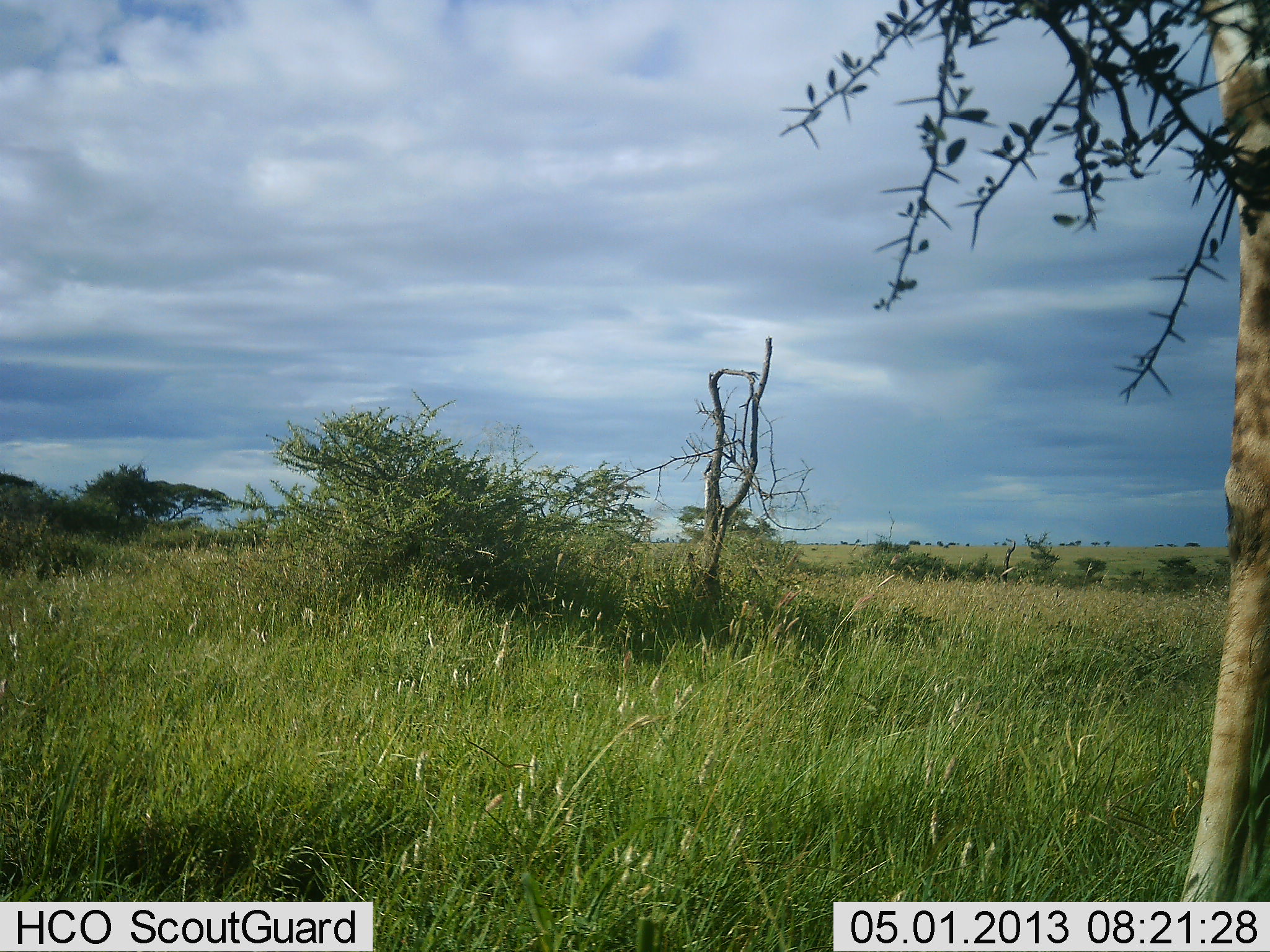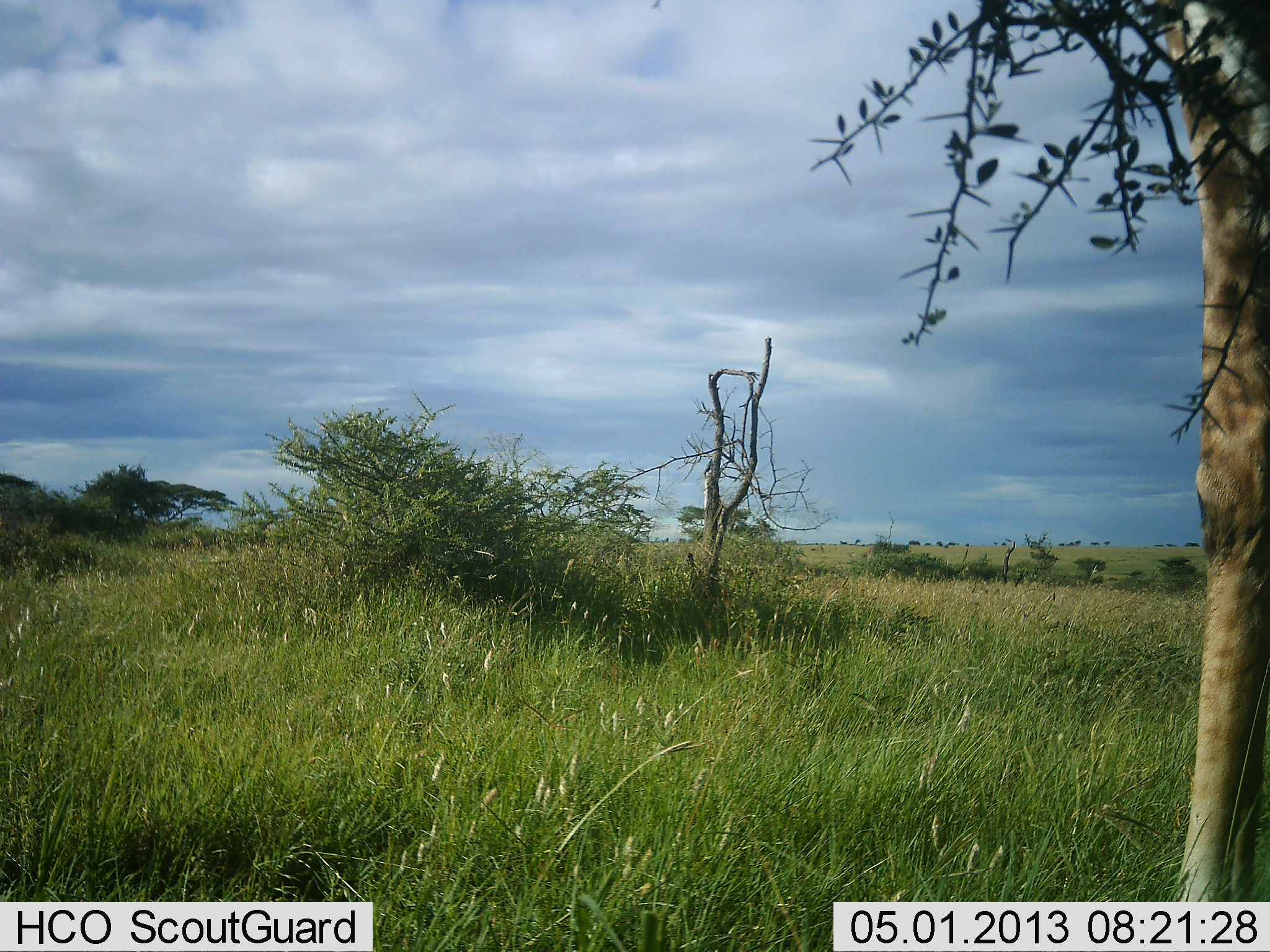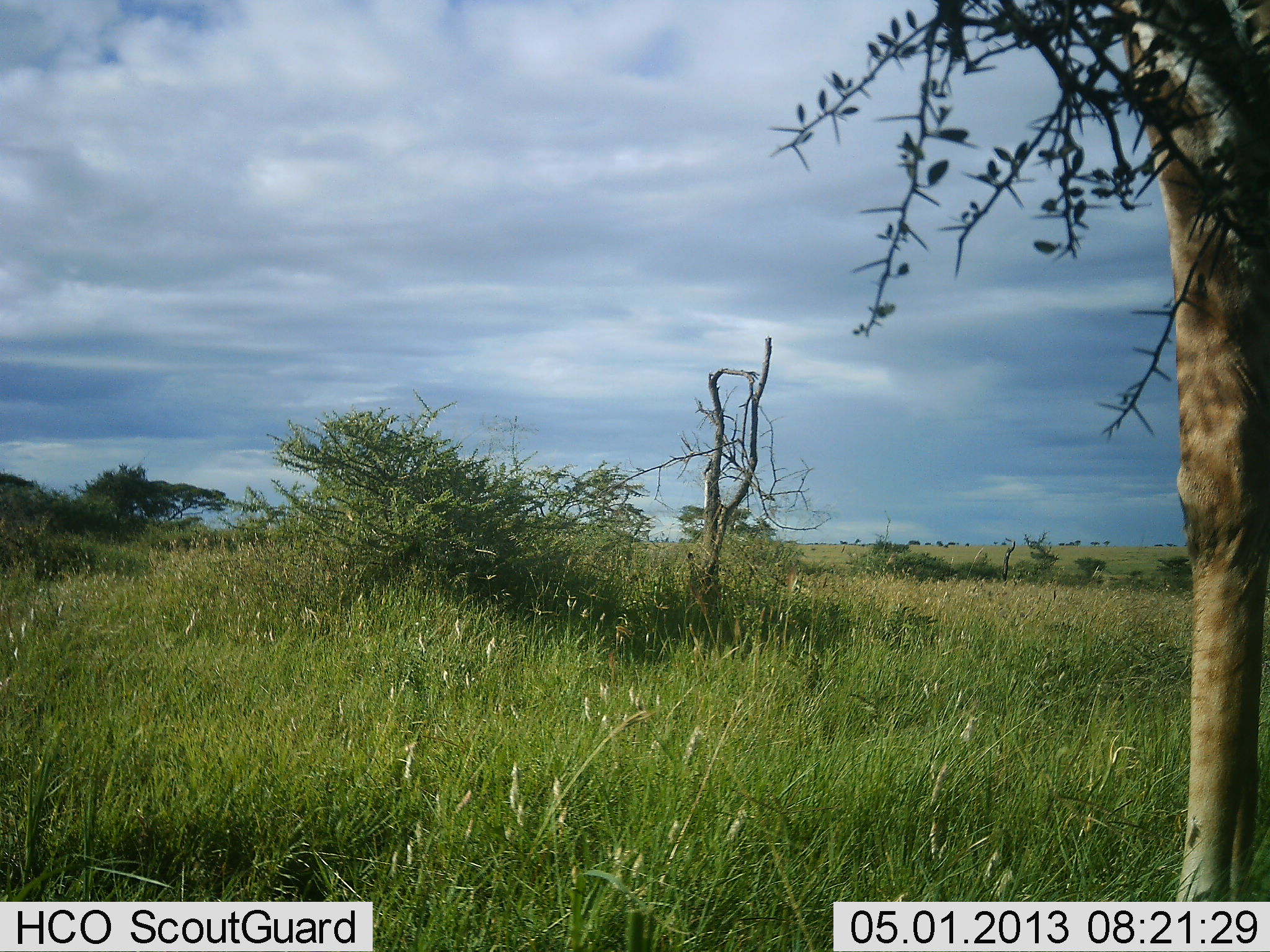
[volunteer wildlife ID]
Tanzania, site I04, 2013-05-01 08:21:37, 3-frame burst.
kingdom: Animalia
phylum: Chordata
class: Mammalia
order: Artiodactyla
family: Giraffidae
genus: Giraffa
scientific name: Giraffa camelopardalis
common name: giraffe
Giraffe (Giraffa camelopardalis), count 1. Behavior (volunteer vote fractions): standing 50%, resting 0%, moving 3%, interacting 0%. Young present (vote fraction): 0%. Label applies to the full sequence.